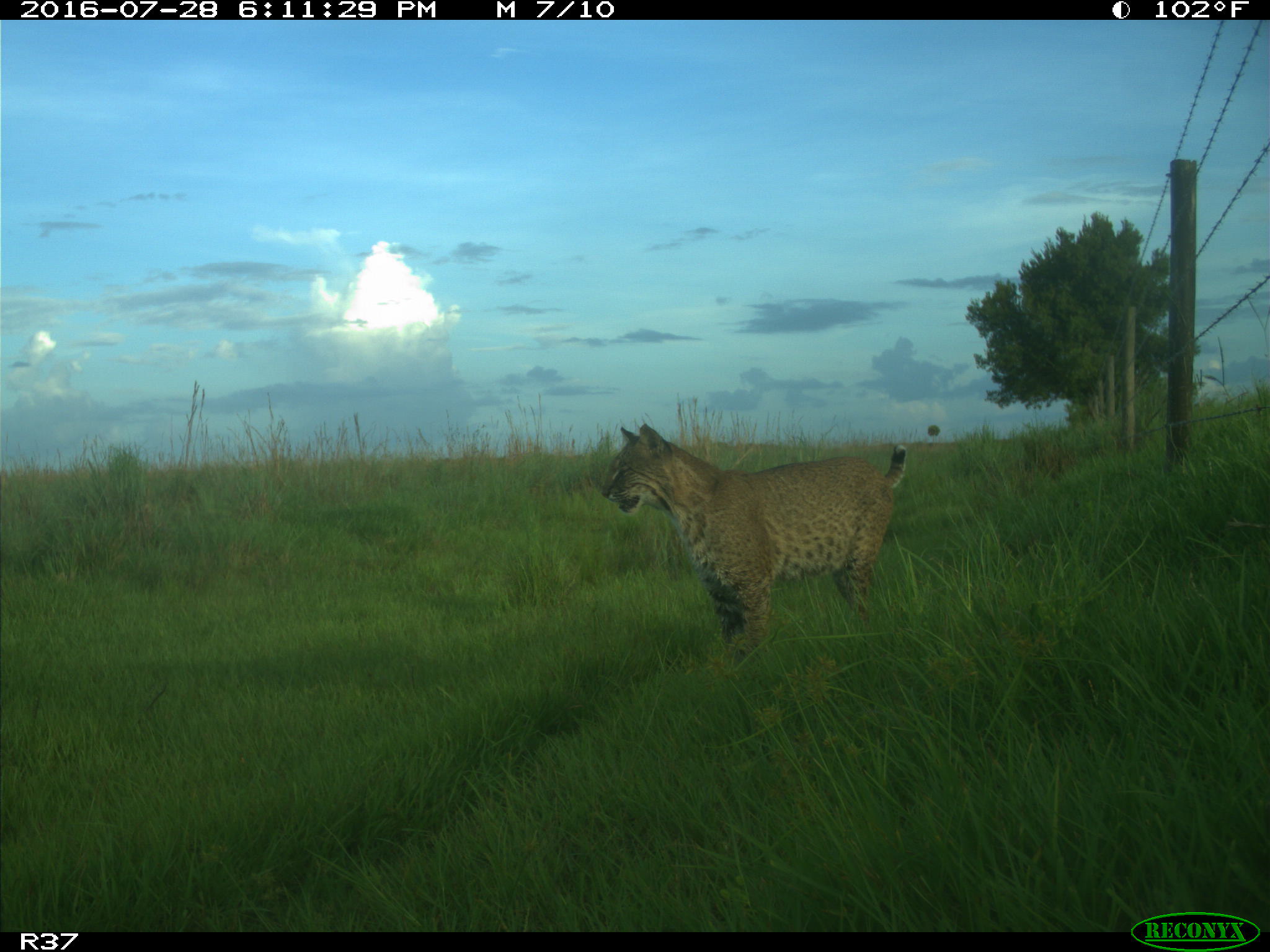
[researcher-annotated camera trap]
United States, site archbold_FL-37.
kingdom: Animalia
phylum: Chordata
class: Mammalia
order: Carnivora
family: Felidae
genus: Lynx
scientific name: Lynx rufus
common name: bobcat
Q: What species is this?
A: Lynx rufus (bobcat).